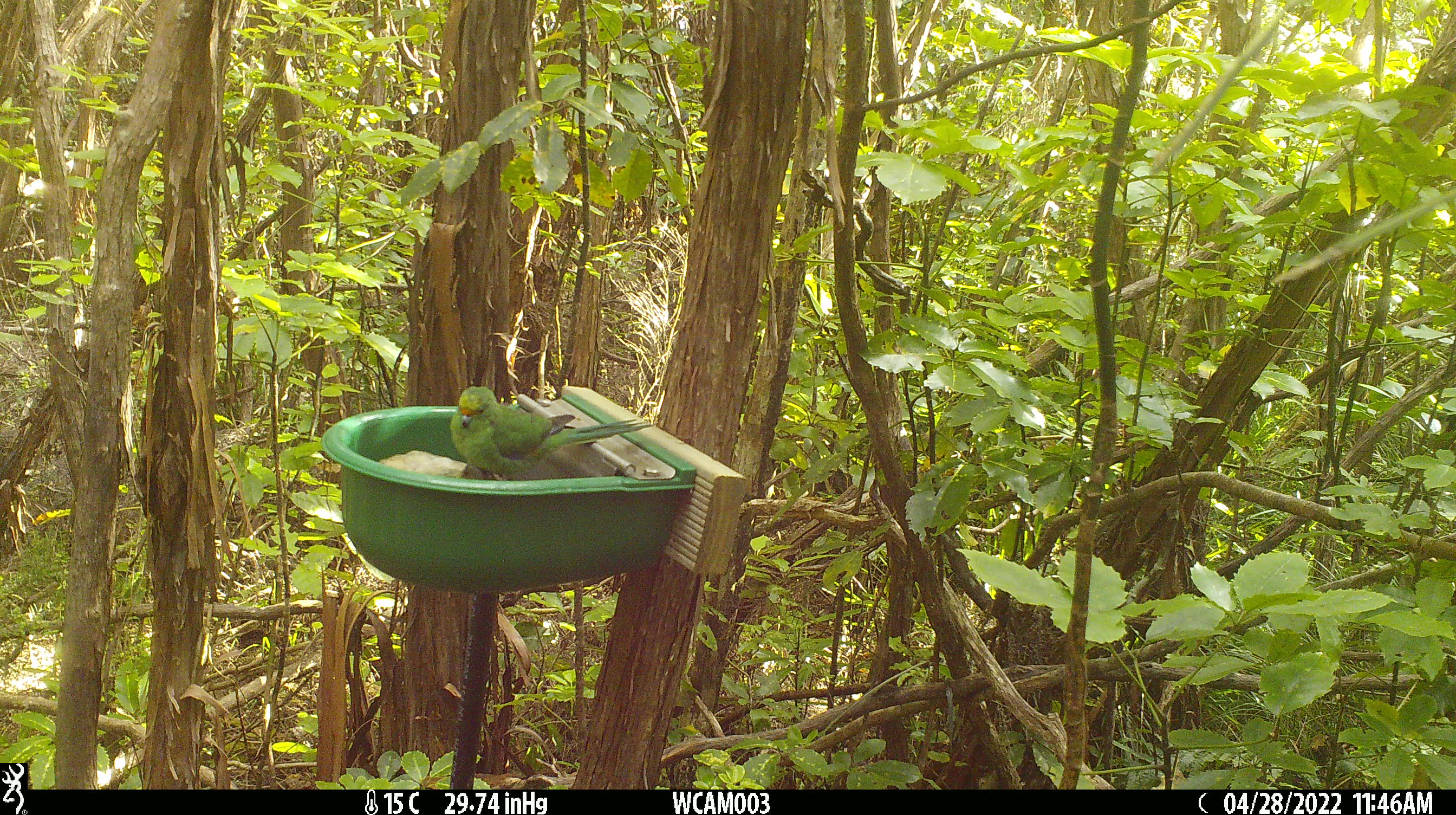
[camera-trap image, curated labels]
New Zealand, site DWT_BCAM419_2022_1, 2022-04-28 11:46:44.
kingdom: Animalia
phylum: Chordata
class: Aves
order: Psittaciformes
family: Psittaculidae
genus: Cyanoramphus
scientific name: Cyanoramphus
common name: parakeet